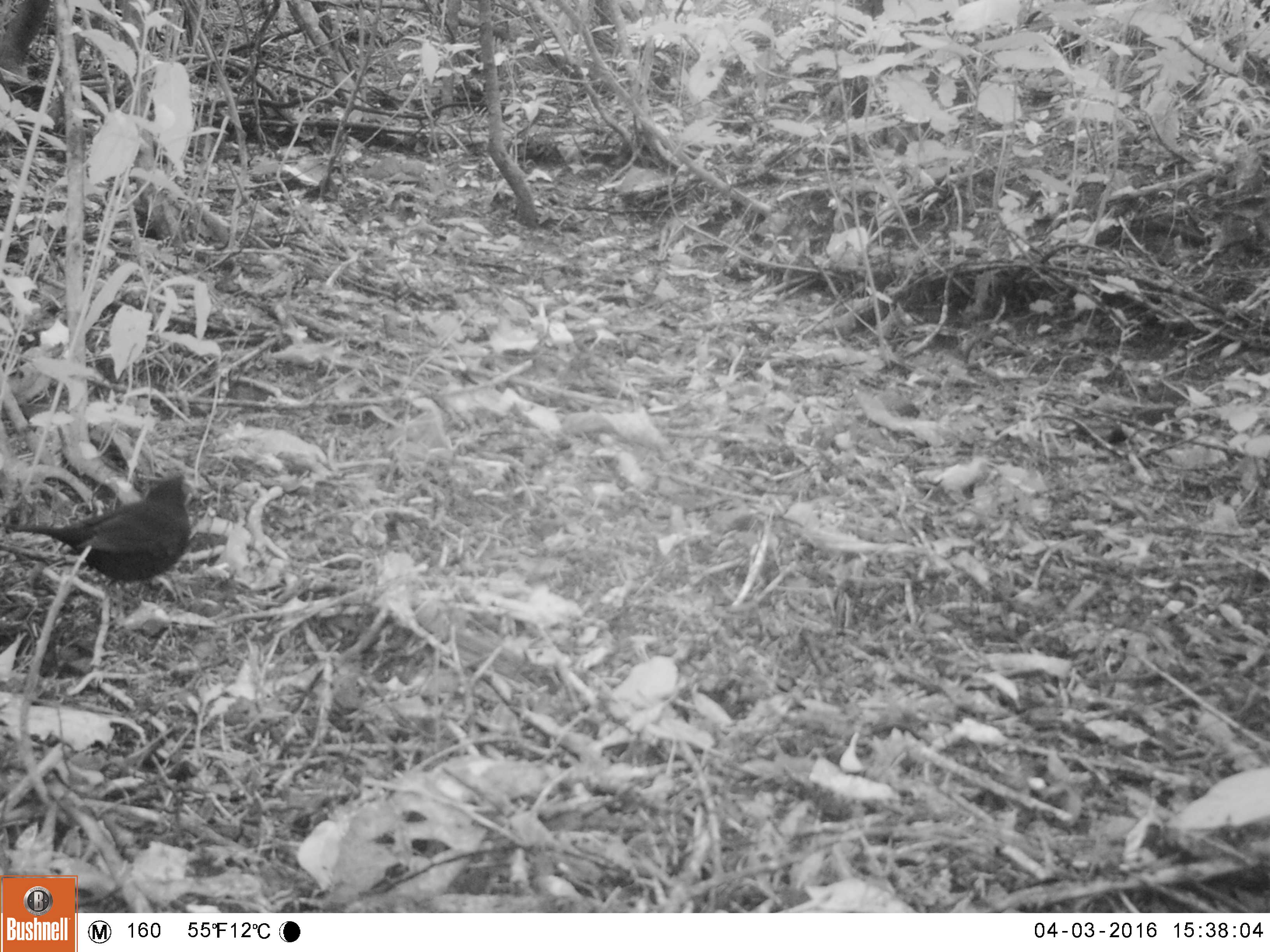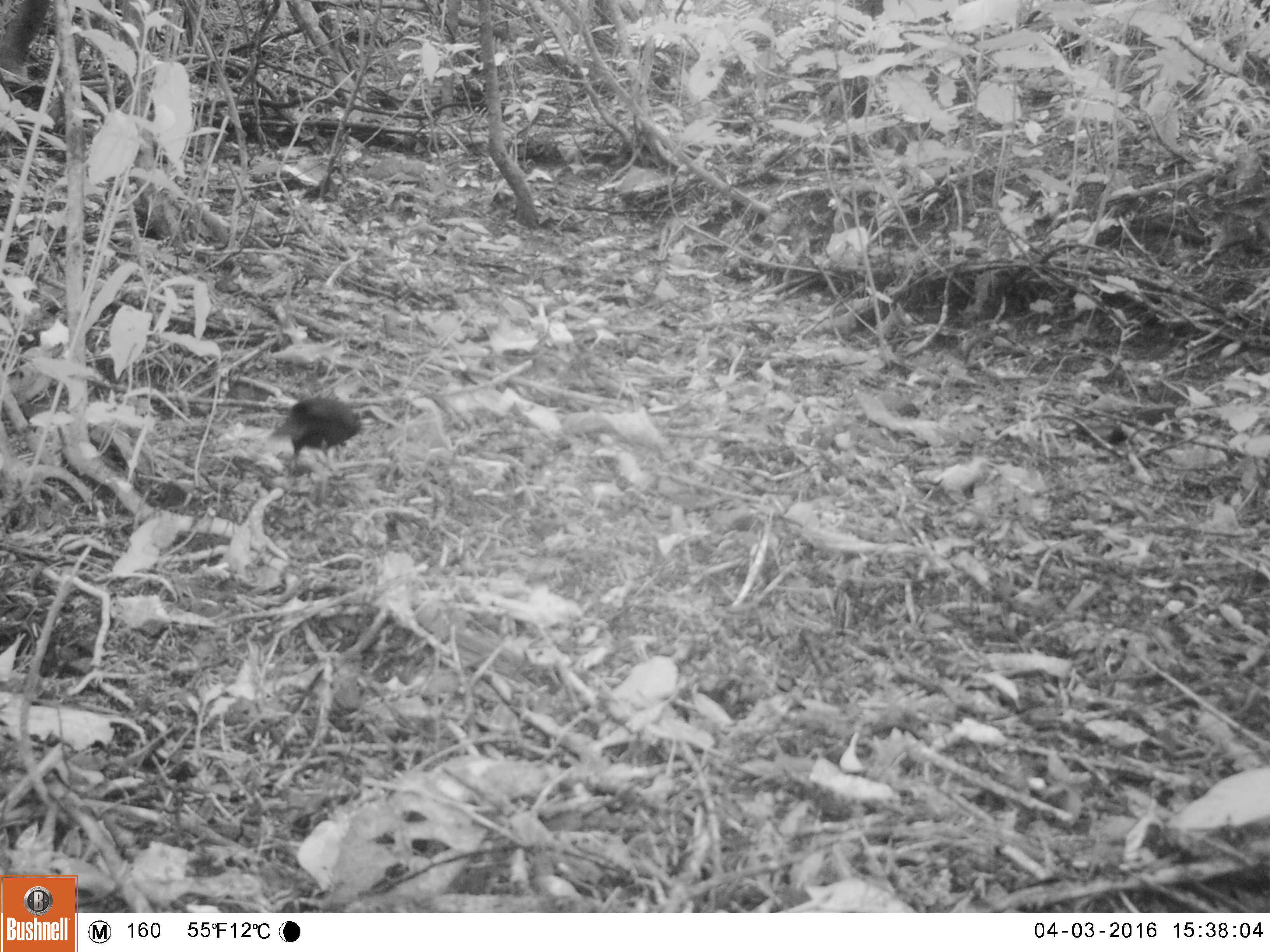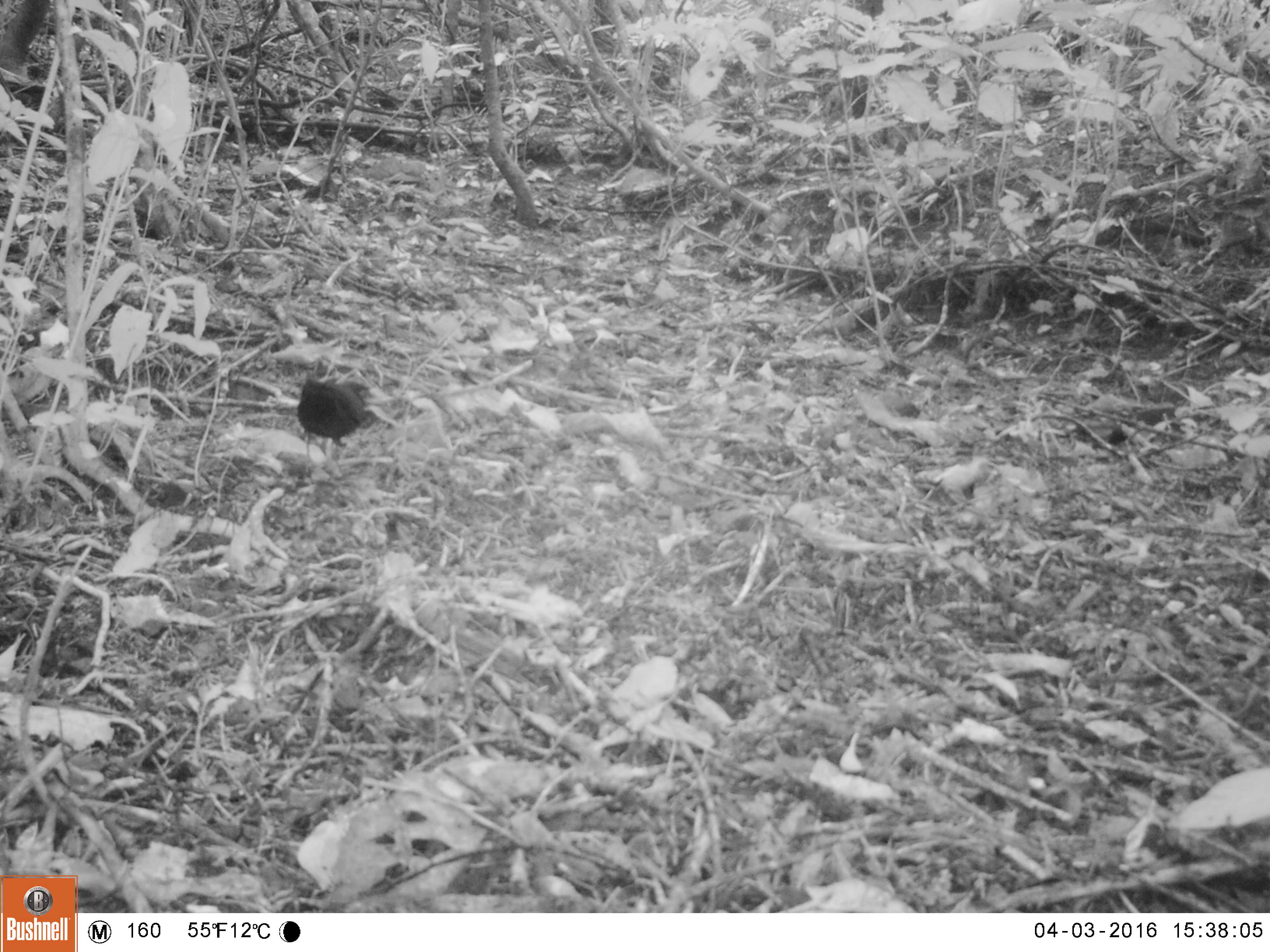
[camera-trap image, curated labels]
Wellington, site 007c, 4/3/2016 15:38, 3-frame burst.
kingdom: Animalia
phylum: Chordata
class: Aves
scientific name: Aves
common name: bird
Bird (Aves).